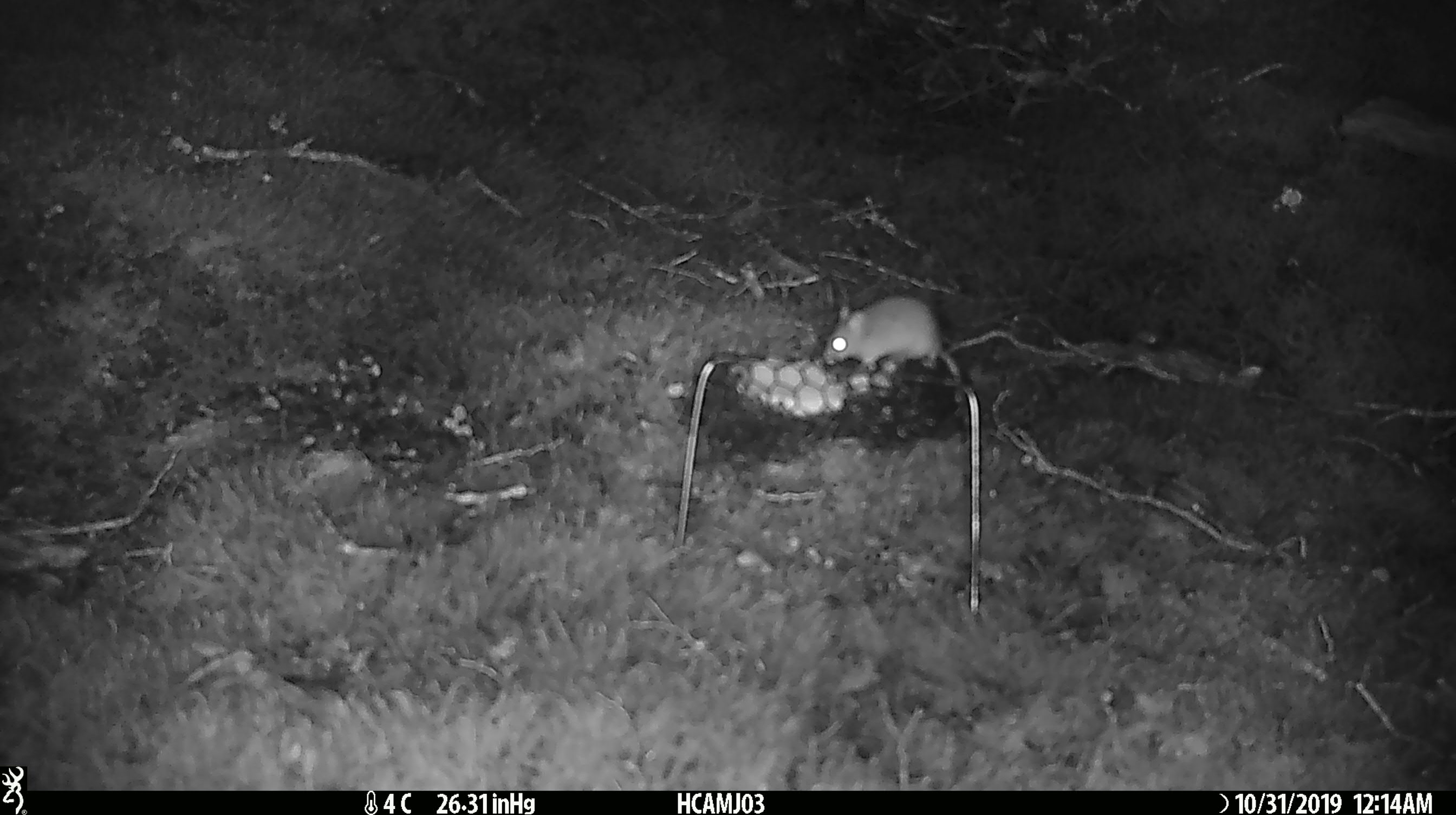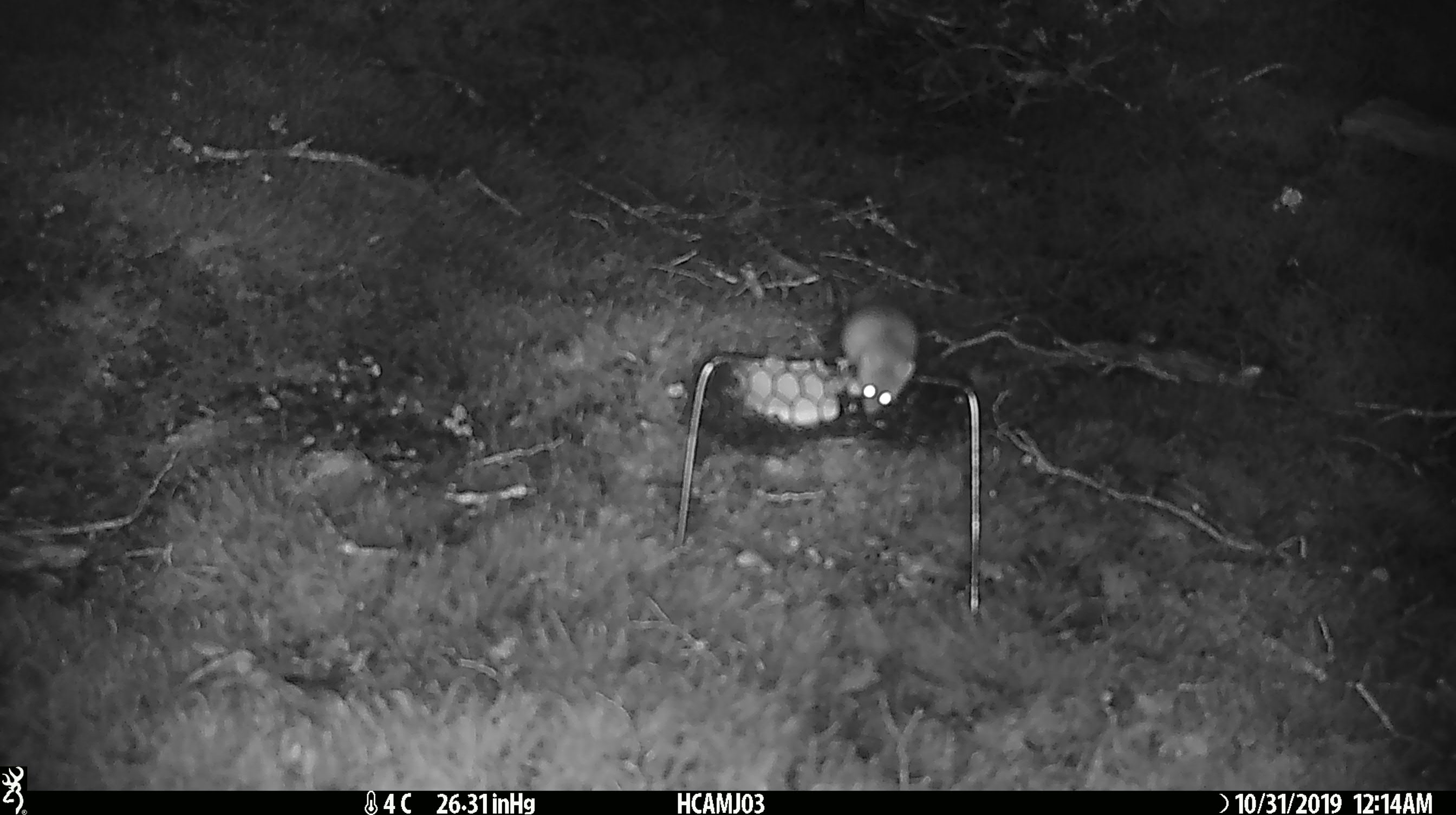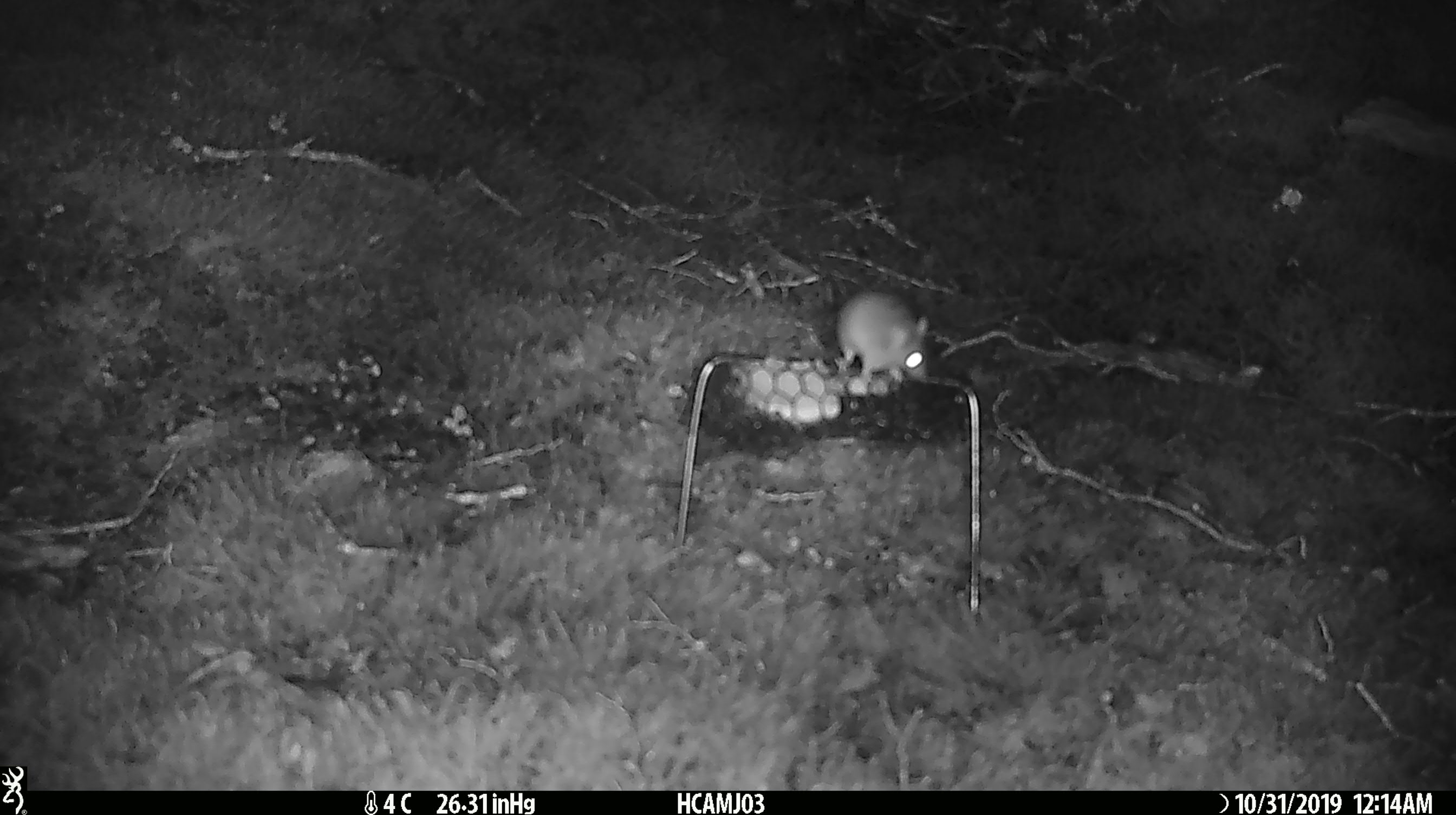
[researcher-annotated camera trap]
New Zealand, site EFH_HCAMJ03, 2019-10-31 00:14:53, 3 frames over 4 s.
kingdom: Animalia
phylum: Chordata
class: Mammalia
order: Rodentia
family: Muridae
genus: Mus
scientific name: Mus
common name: mouse